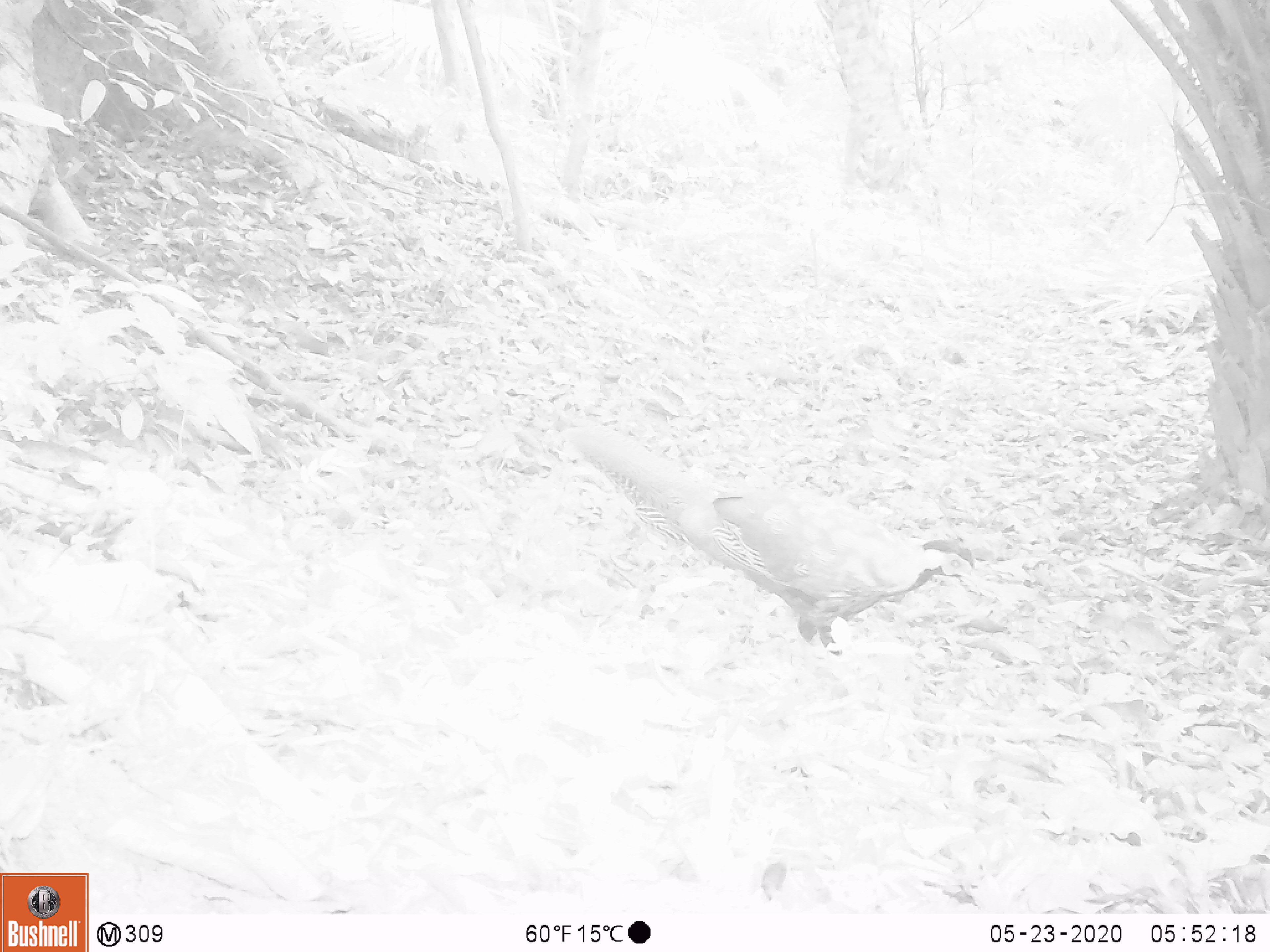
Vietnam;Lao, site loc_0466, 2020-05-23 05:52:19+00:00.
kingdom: Animalia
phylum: Chordata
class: Aves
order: Galliformes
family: Phasianidae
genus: Lophura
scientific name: Lophura nycthemera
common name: silver pheasant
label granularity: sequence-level